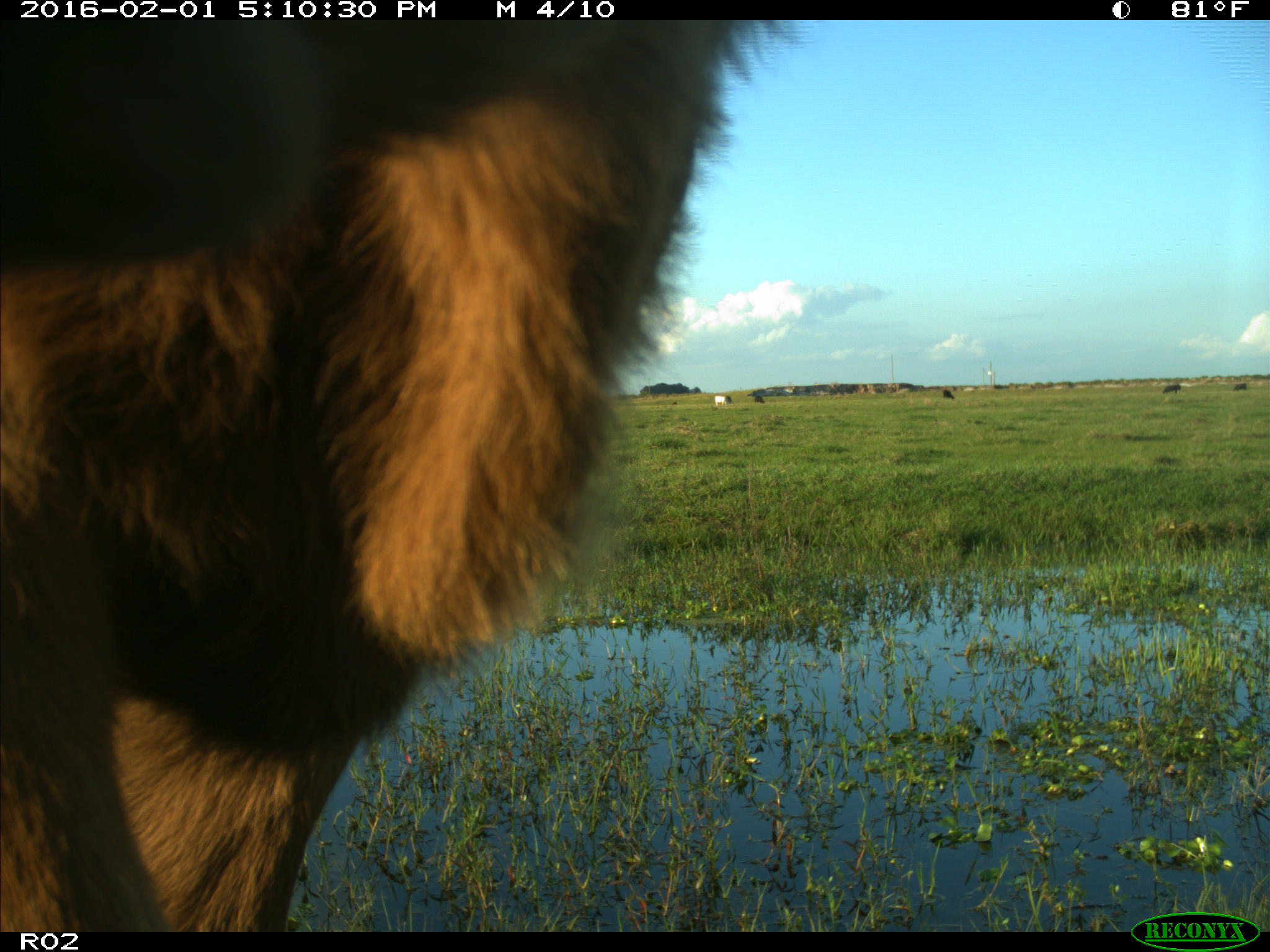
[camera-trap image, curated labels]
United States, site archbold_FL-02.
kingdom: Animalia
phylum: Chordata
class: Mammalia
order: Artiodactyla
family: Bovidae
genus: Bos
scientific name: Bos taurus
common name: domestic cow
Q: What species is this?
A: Bos taurus (domestic cow).